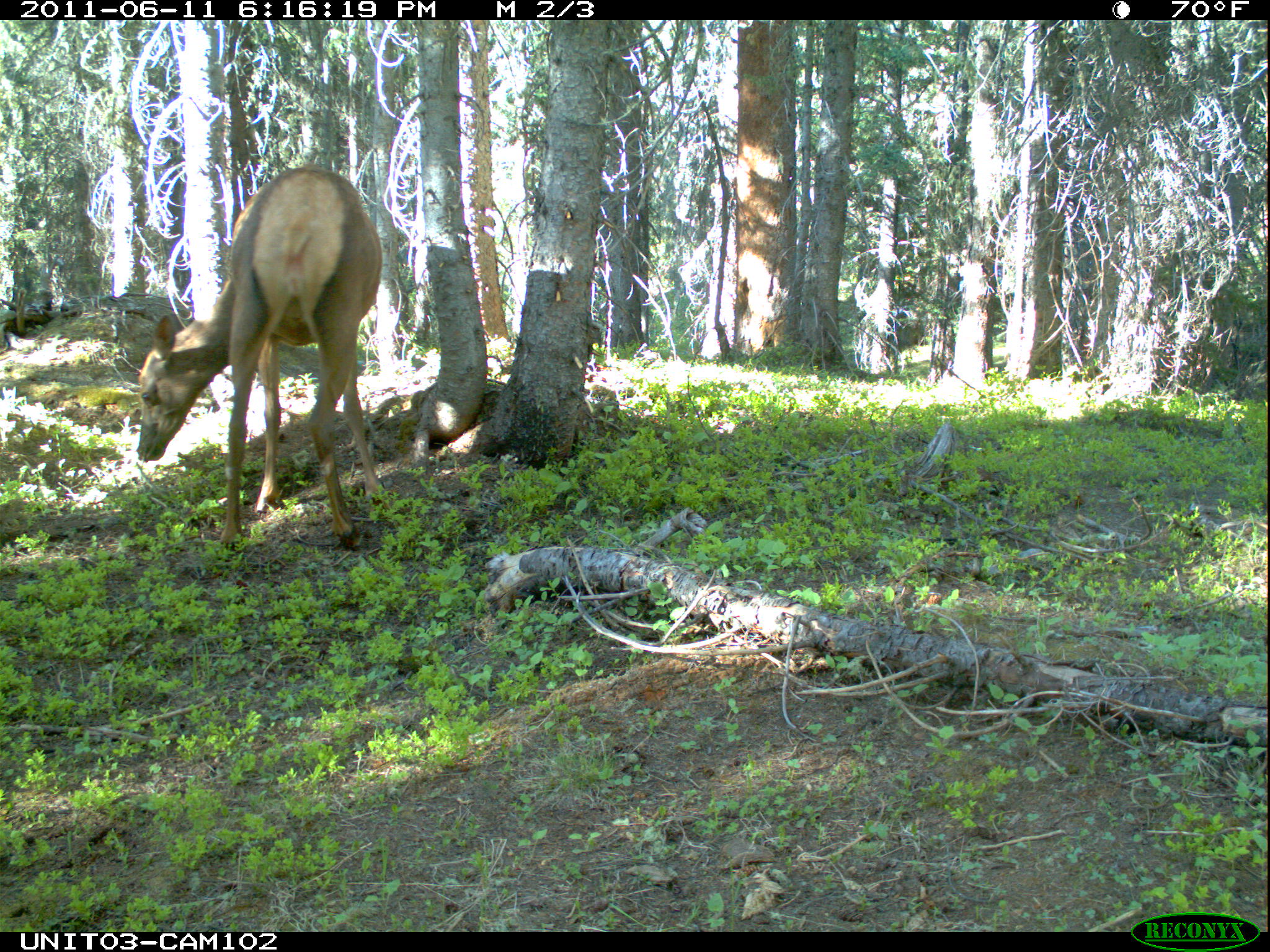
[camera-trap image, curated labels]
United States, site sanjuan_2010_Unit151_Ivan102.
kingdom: Animalia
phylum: Chordata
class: Mammalia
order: Artiodactyla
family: Cervidae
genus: Cervus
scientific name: Cervus elaphus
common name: red deer